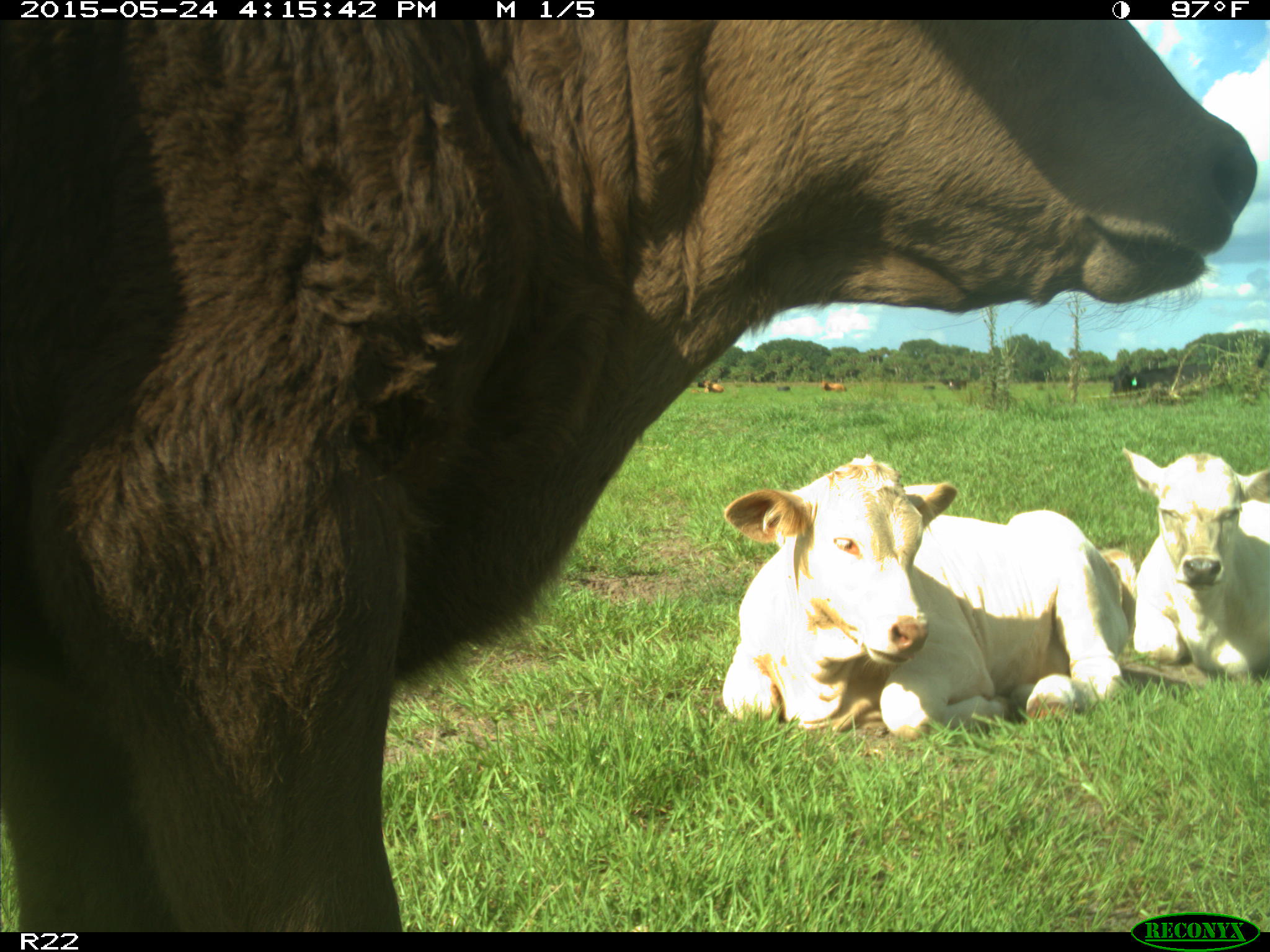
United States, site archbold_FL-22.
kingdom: Animalia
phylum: Chordata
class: Mammalia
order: Artiodactyla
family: Bovidae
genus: Bos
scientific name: Bos taurus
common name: domestic cow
Bos taurus (domestic cow).